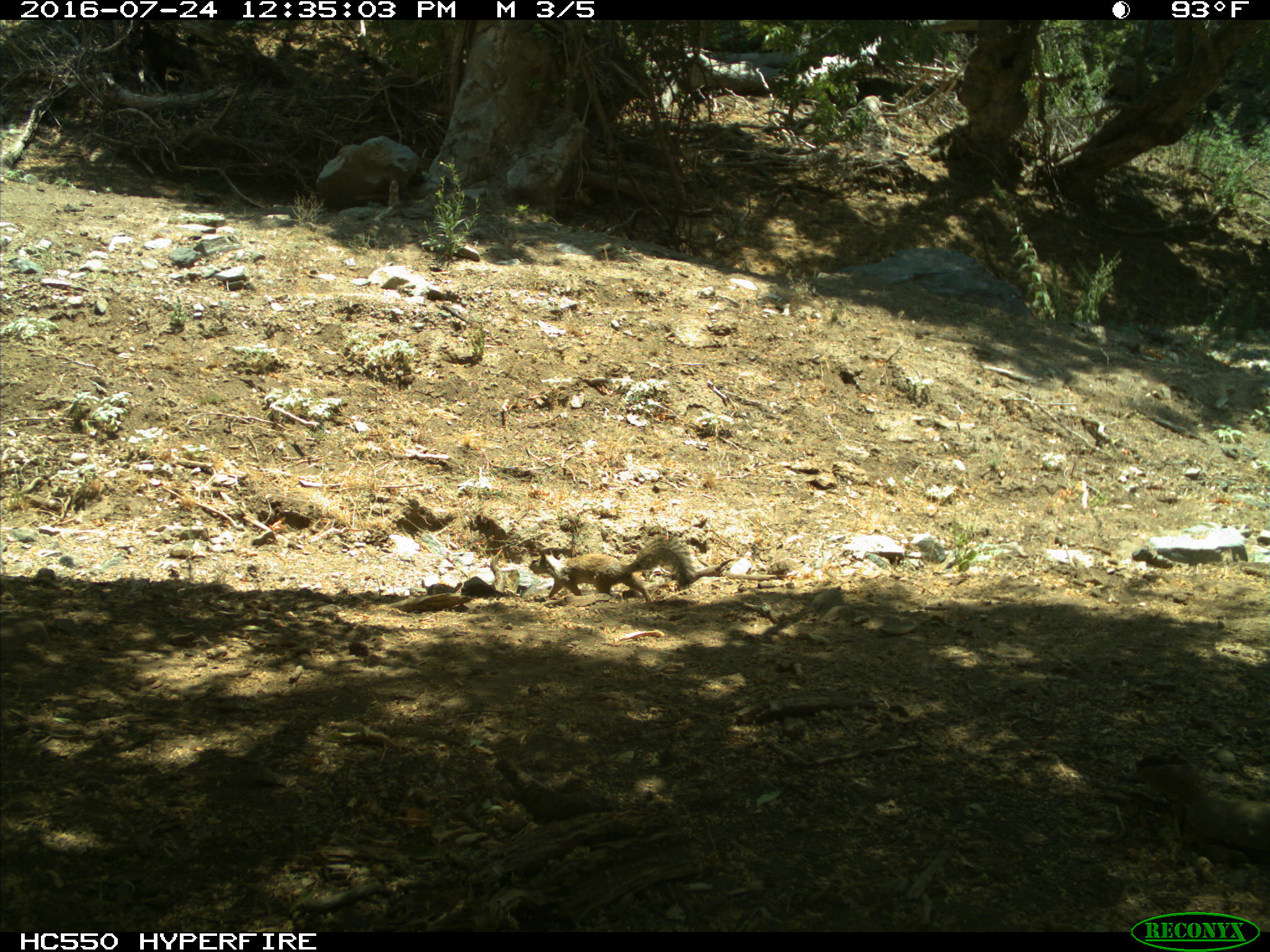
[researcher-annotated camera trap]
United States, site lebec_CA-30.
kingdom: Animalia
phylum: Chordata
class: Mammalia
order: Rodentia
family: Sciuridae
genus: Otospermophilus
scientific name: Otospermophilus beecheyi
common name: california ground squirrel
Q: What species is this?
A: Otospermophilus beecheyi (california ground squirrel).